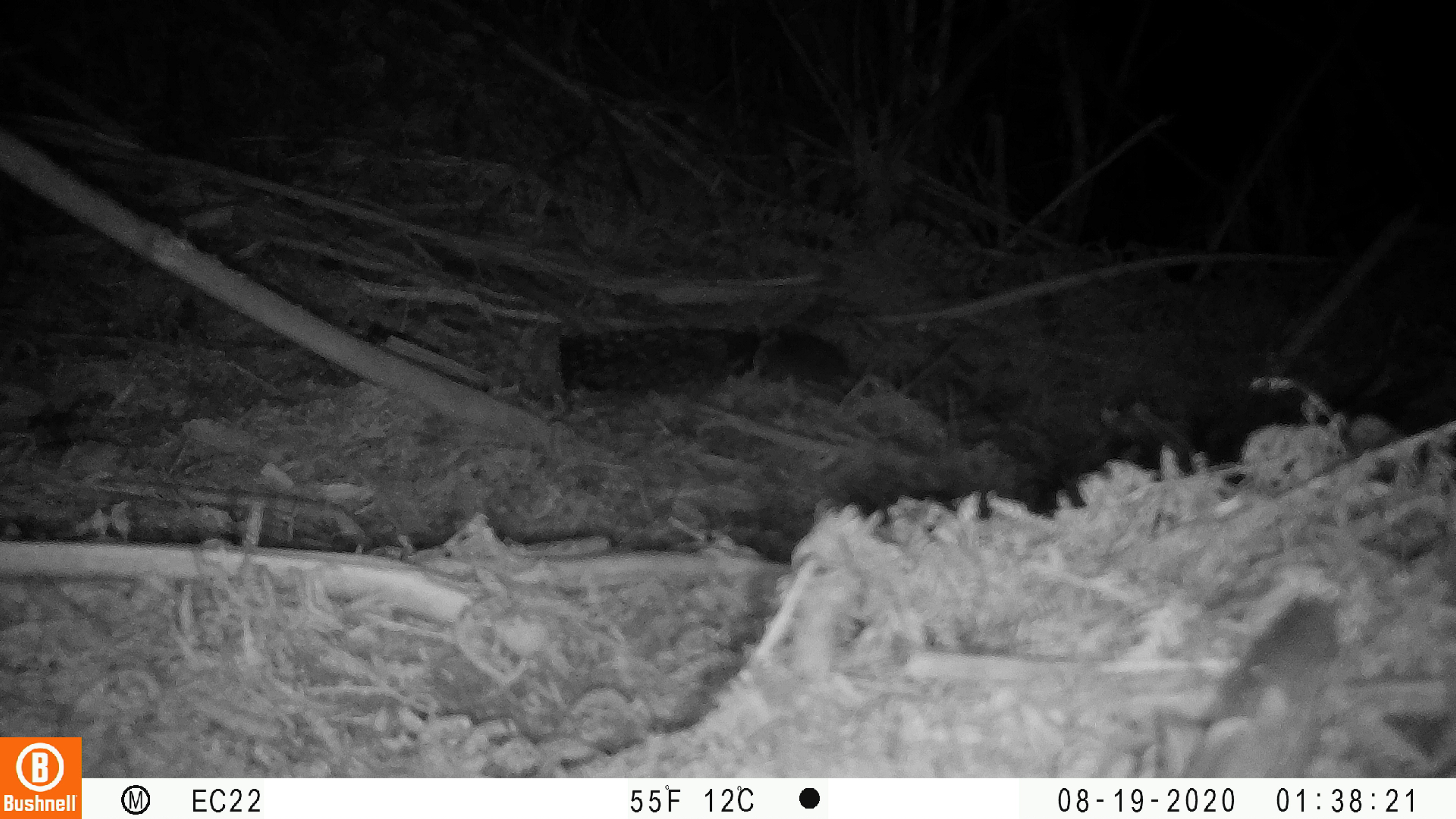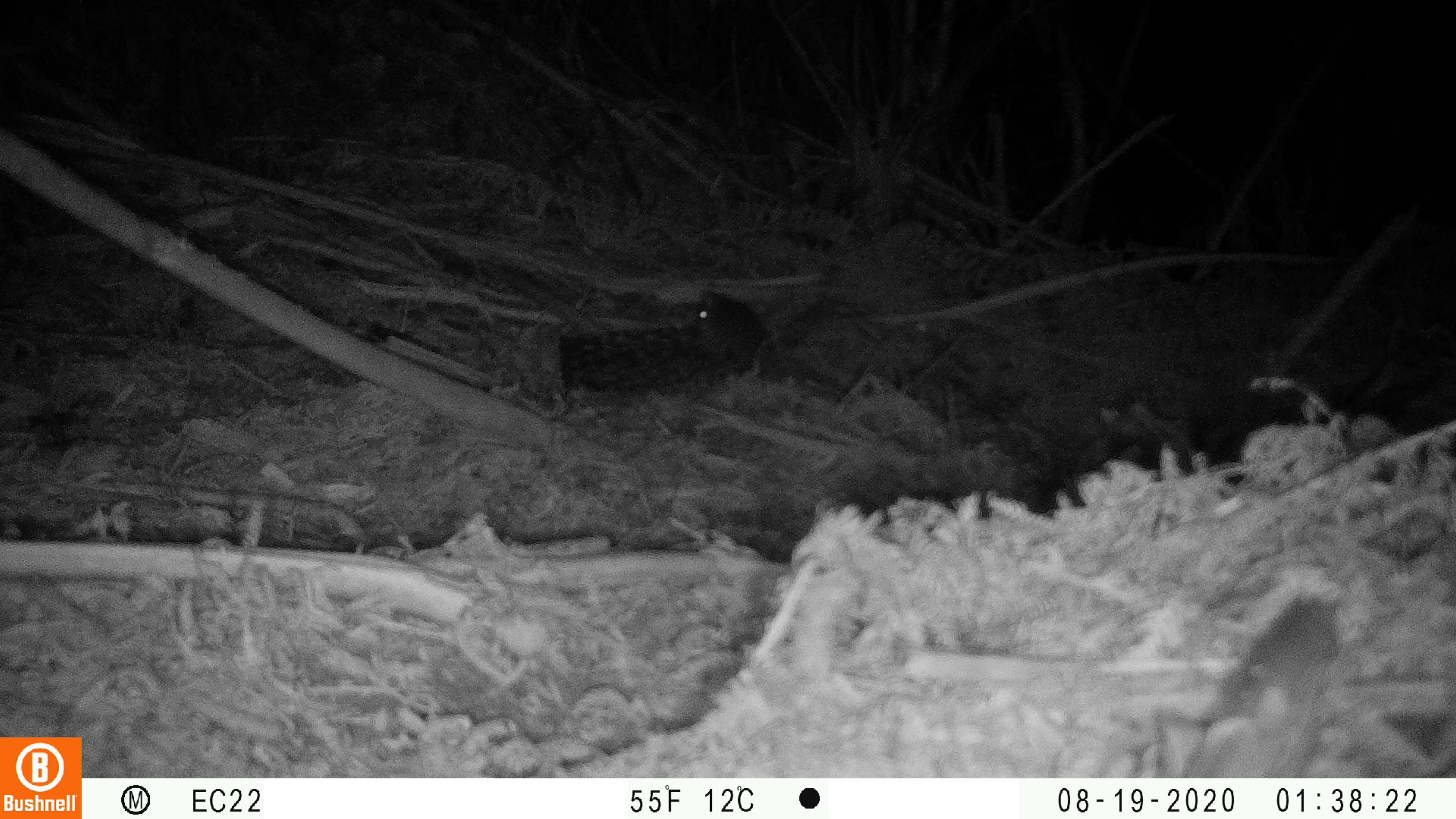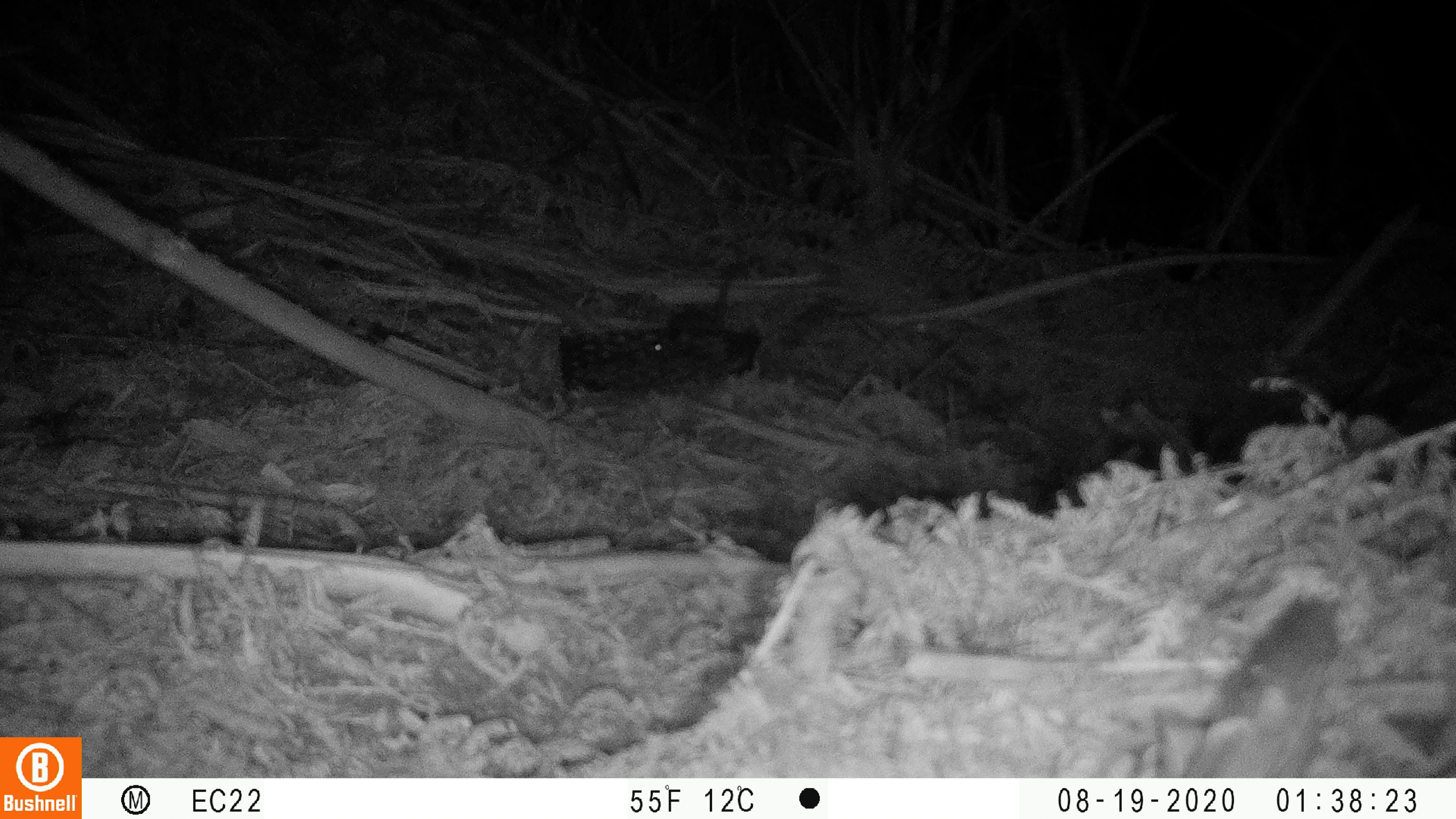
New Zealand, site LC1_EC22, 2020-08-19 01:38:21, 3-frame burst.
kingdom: Animalia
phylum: Chordata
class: Mammalia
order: Rodentia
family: Muridae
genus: Rattus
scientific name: Rattus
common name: rat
Rat (Rattus).